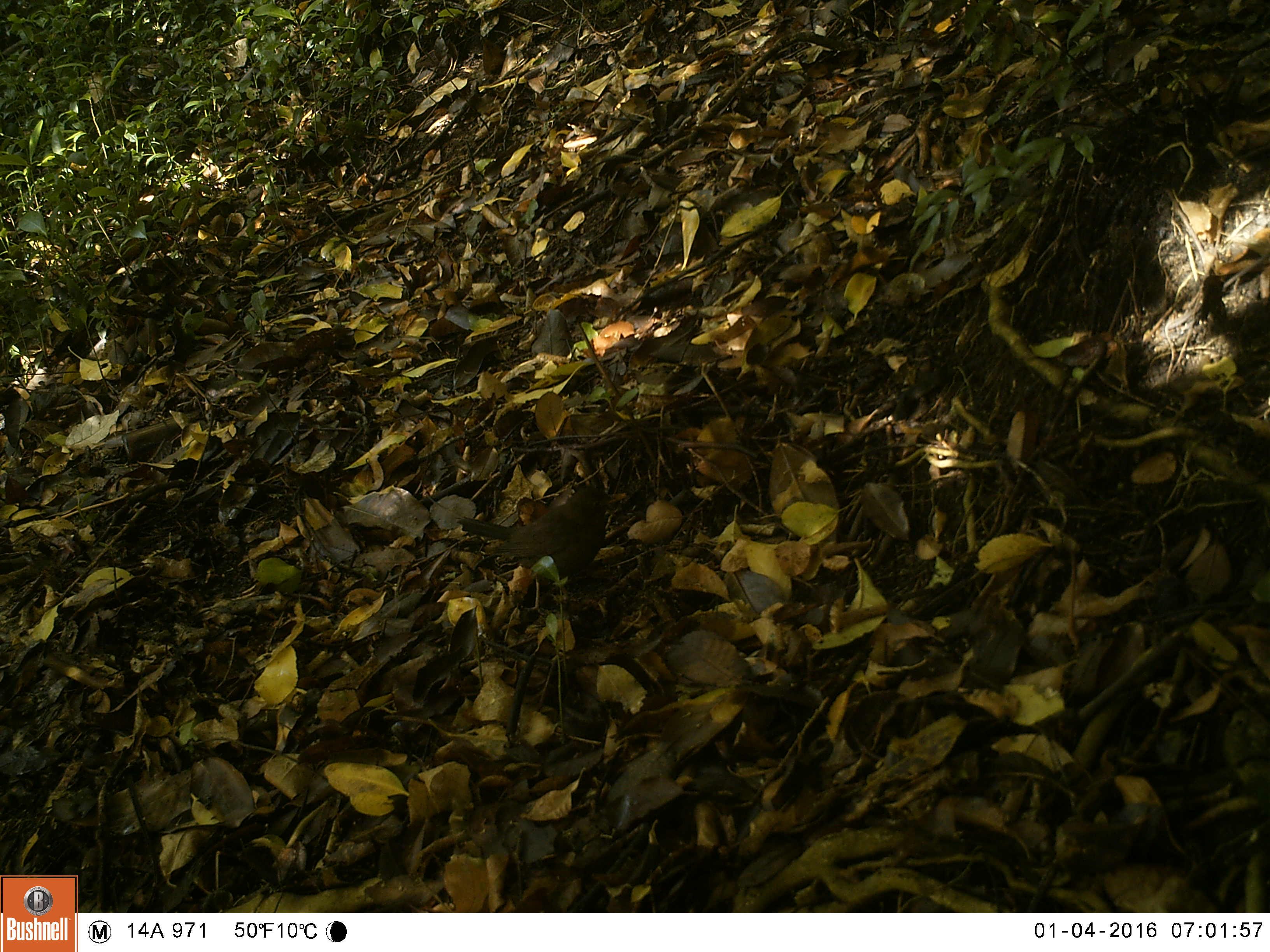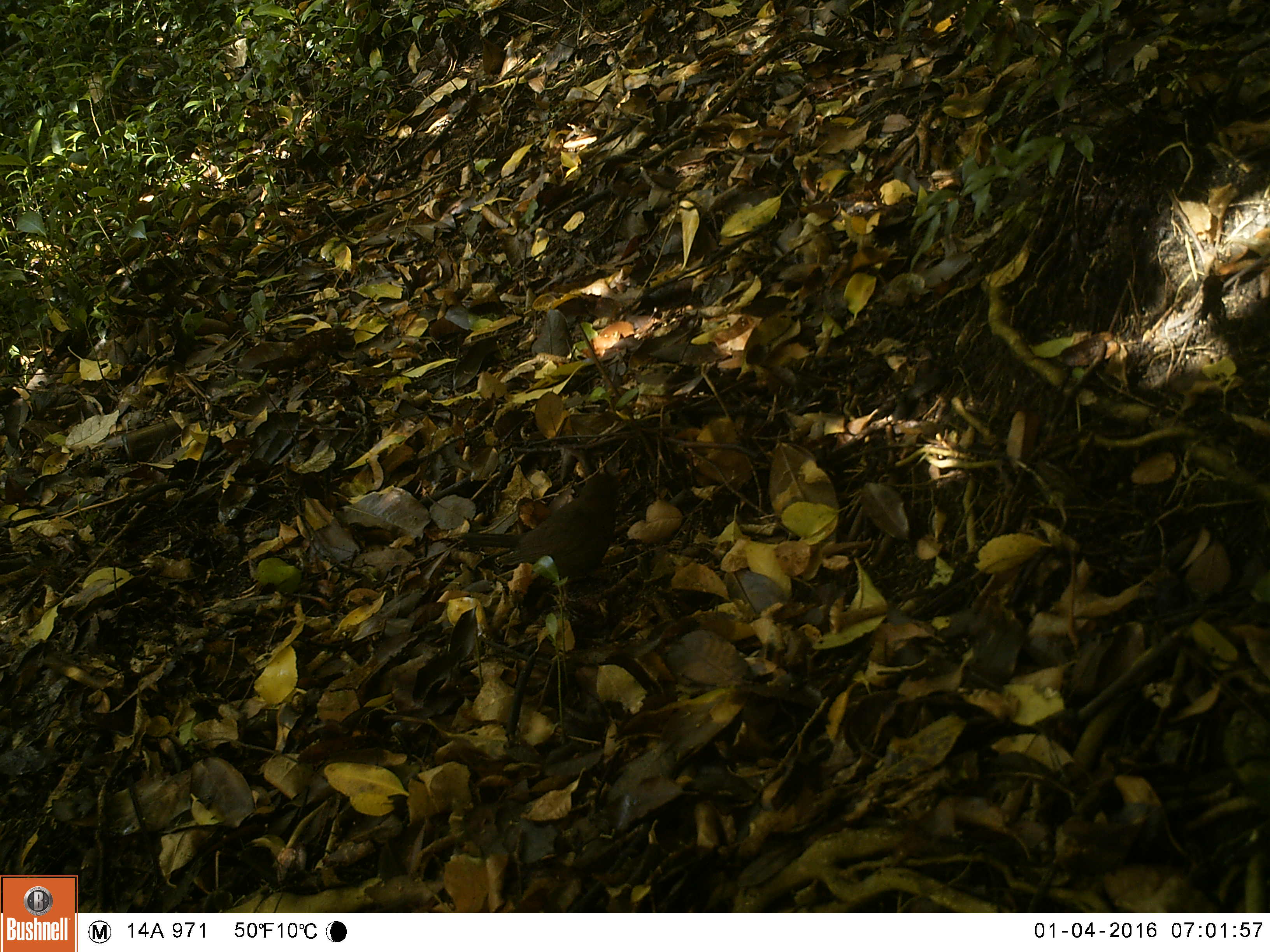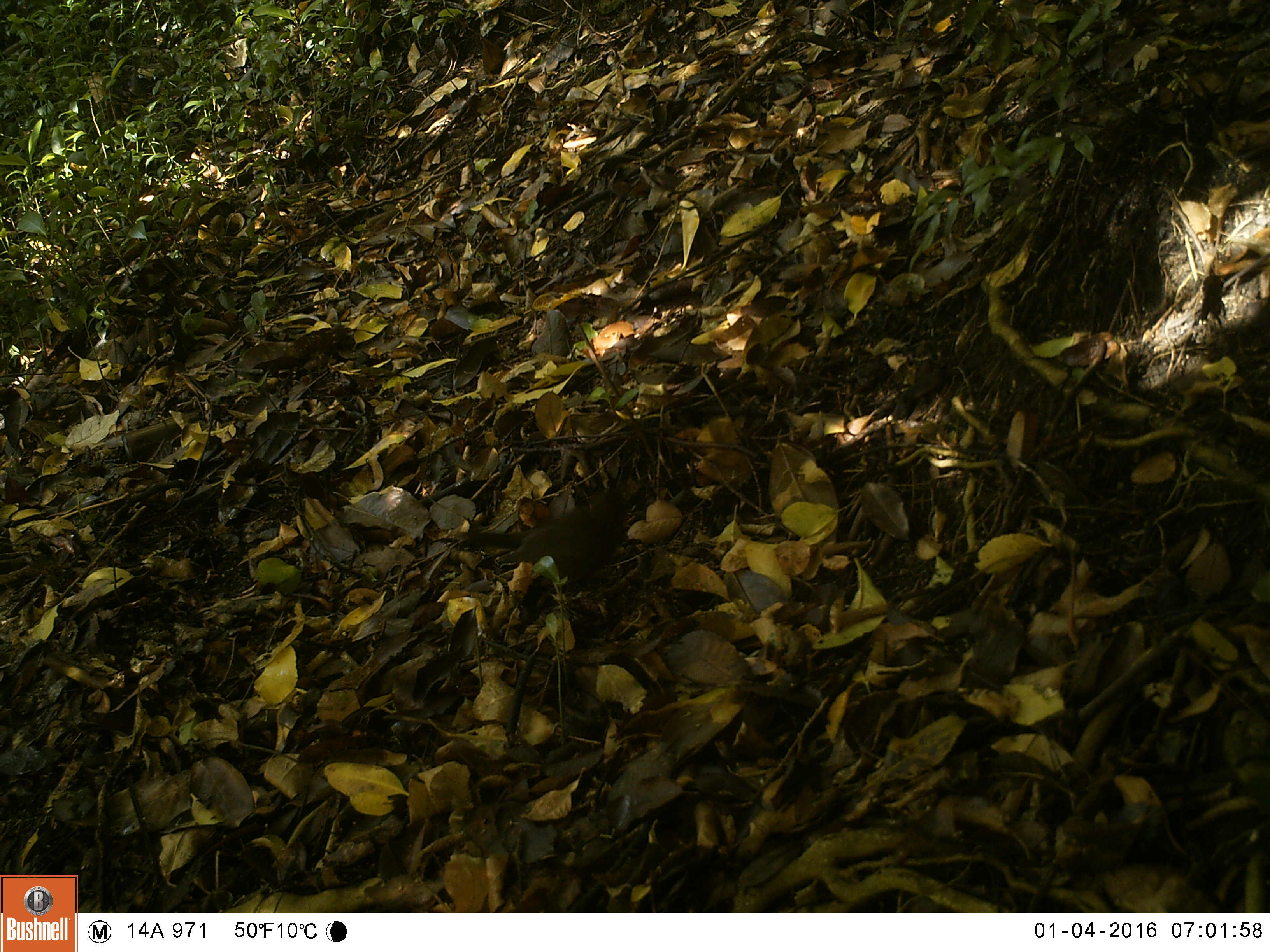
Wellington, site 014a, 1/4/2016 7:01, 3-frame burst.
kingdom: Animalia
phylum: Chordata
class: Aves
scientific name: Aves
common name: bird